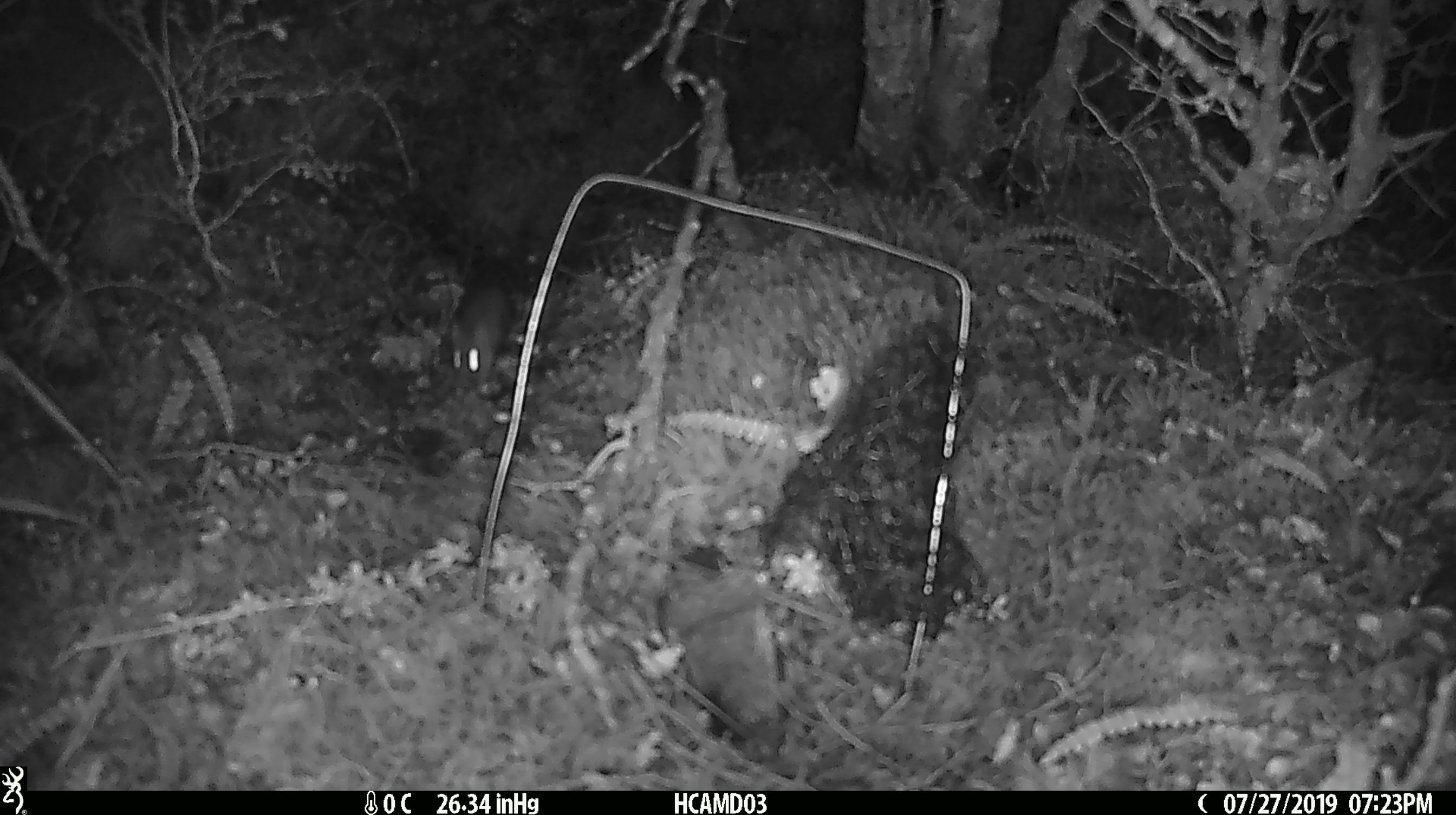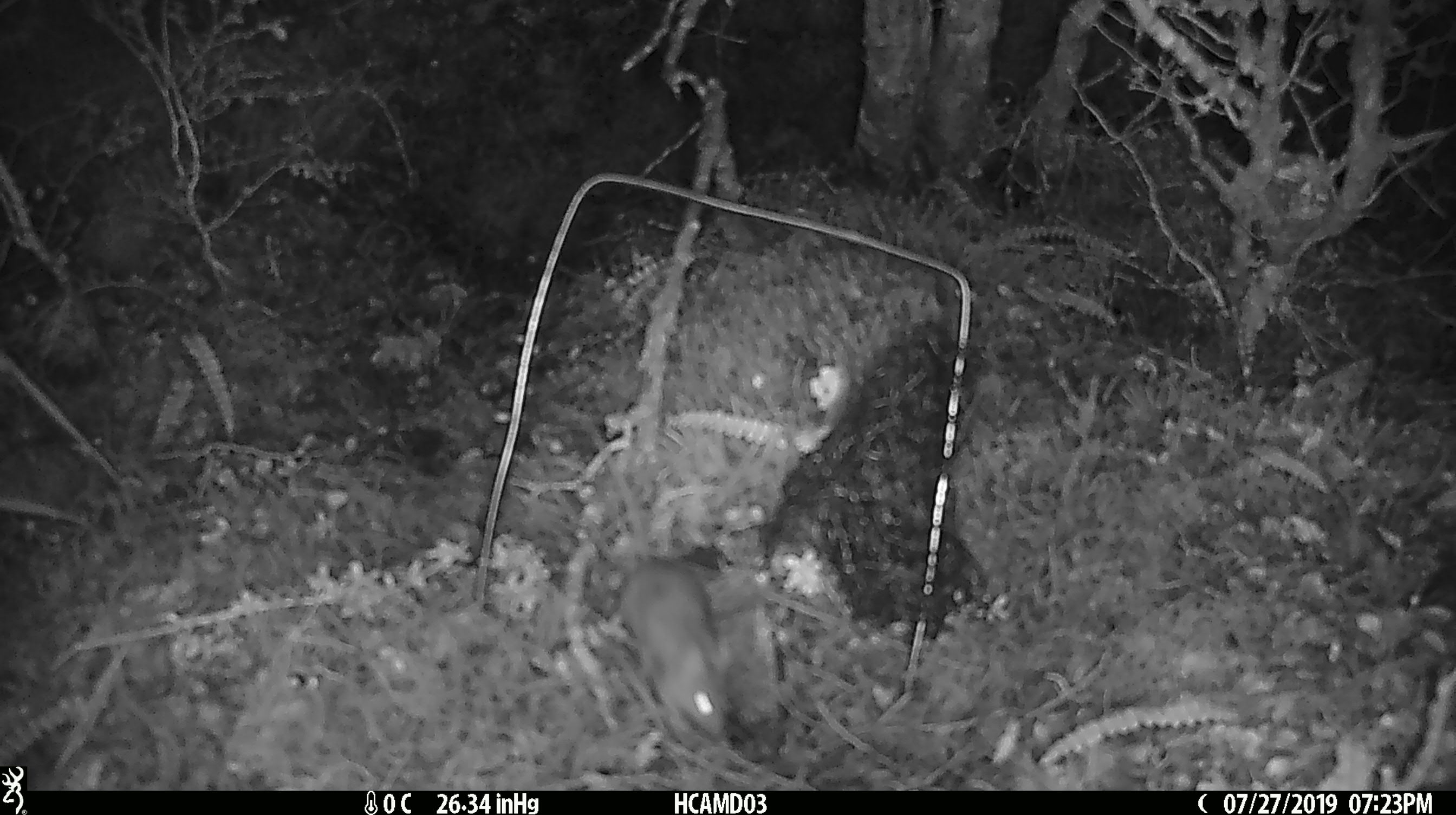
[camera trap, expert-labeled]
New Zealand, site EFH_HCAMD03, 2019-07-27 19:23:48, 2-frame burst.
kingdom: Animalia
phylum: Chordata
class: Mammalia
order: Rodentia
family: Muridae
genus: Mus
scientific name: Mus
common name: mouse